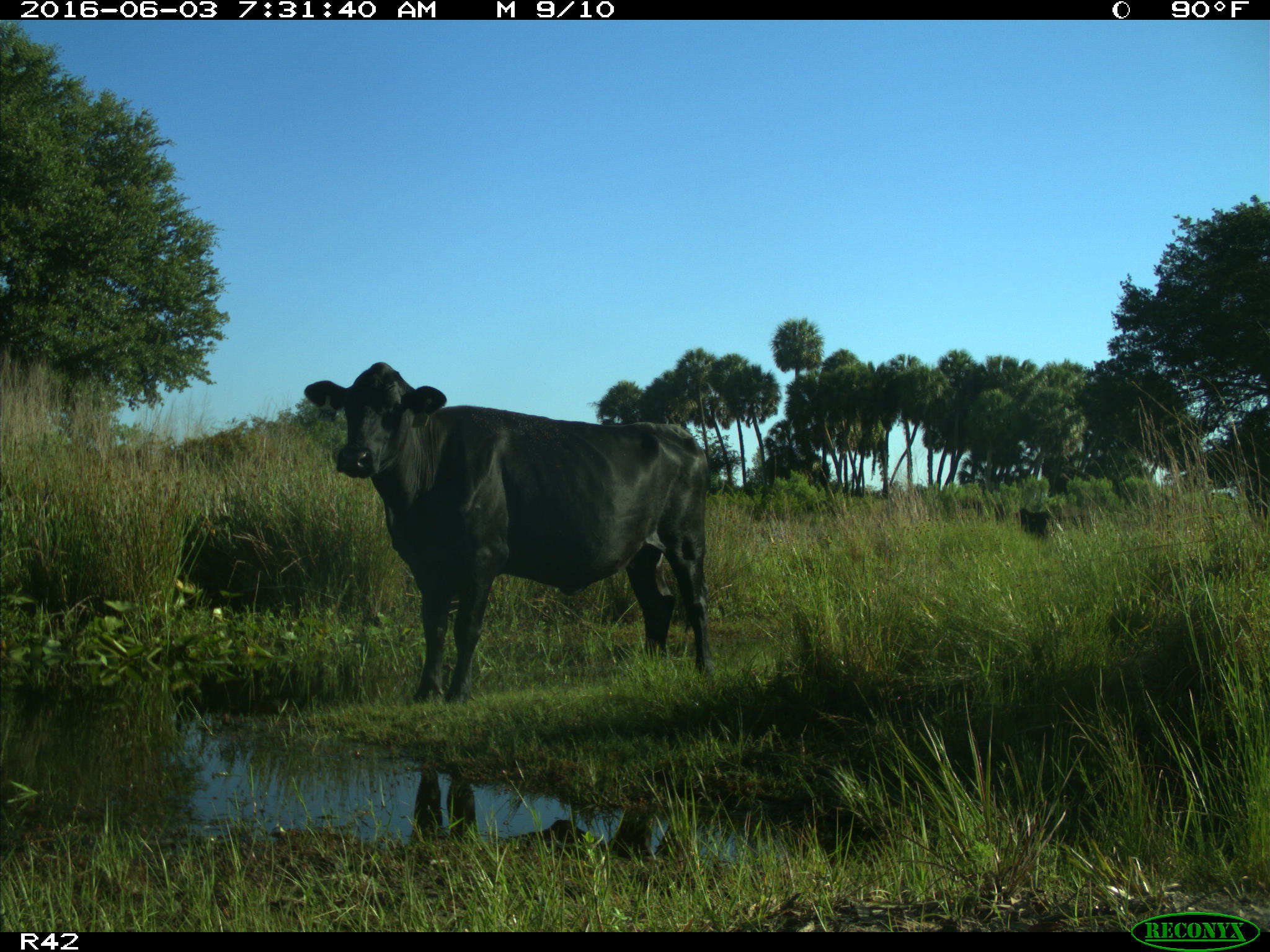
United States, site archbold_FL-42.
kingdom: Animalia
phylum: Chordata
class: Mammalia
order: Artiodactyla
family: Bovidae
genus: Bos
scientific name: Bos taurus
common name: domestic cow